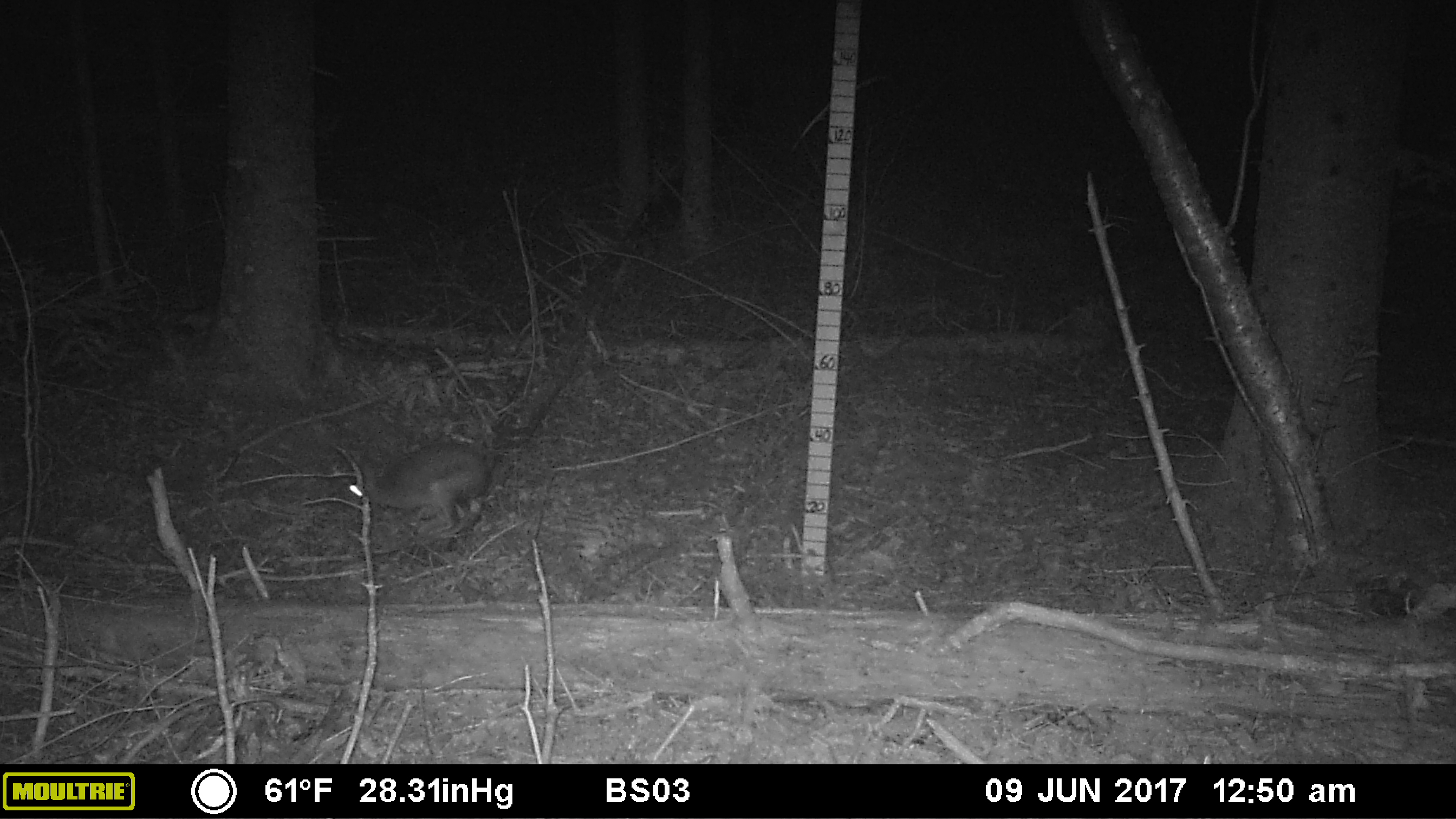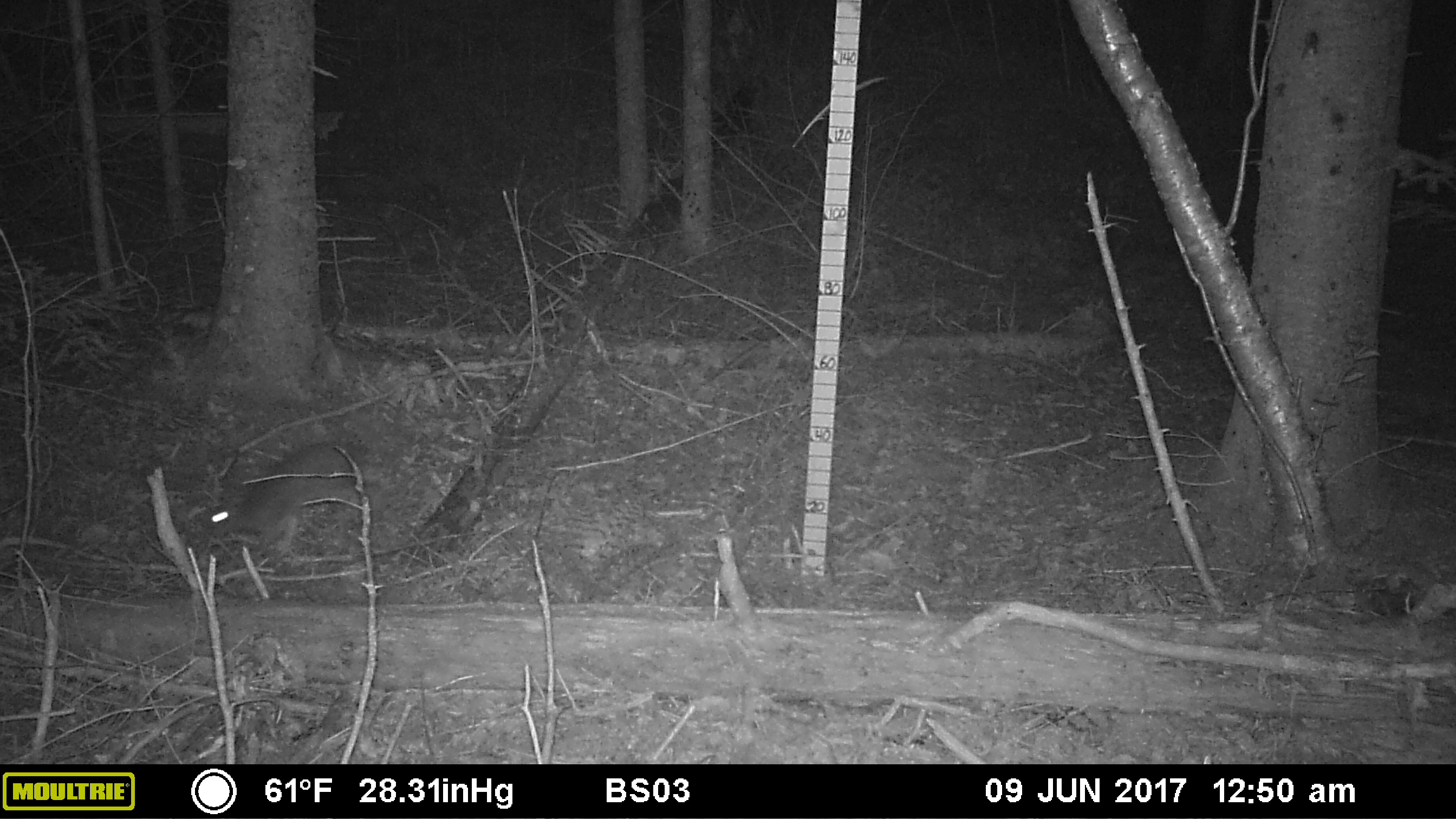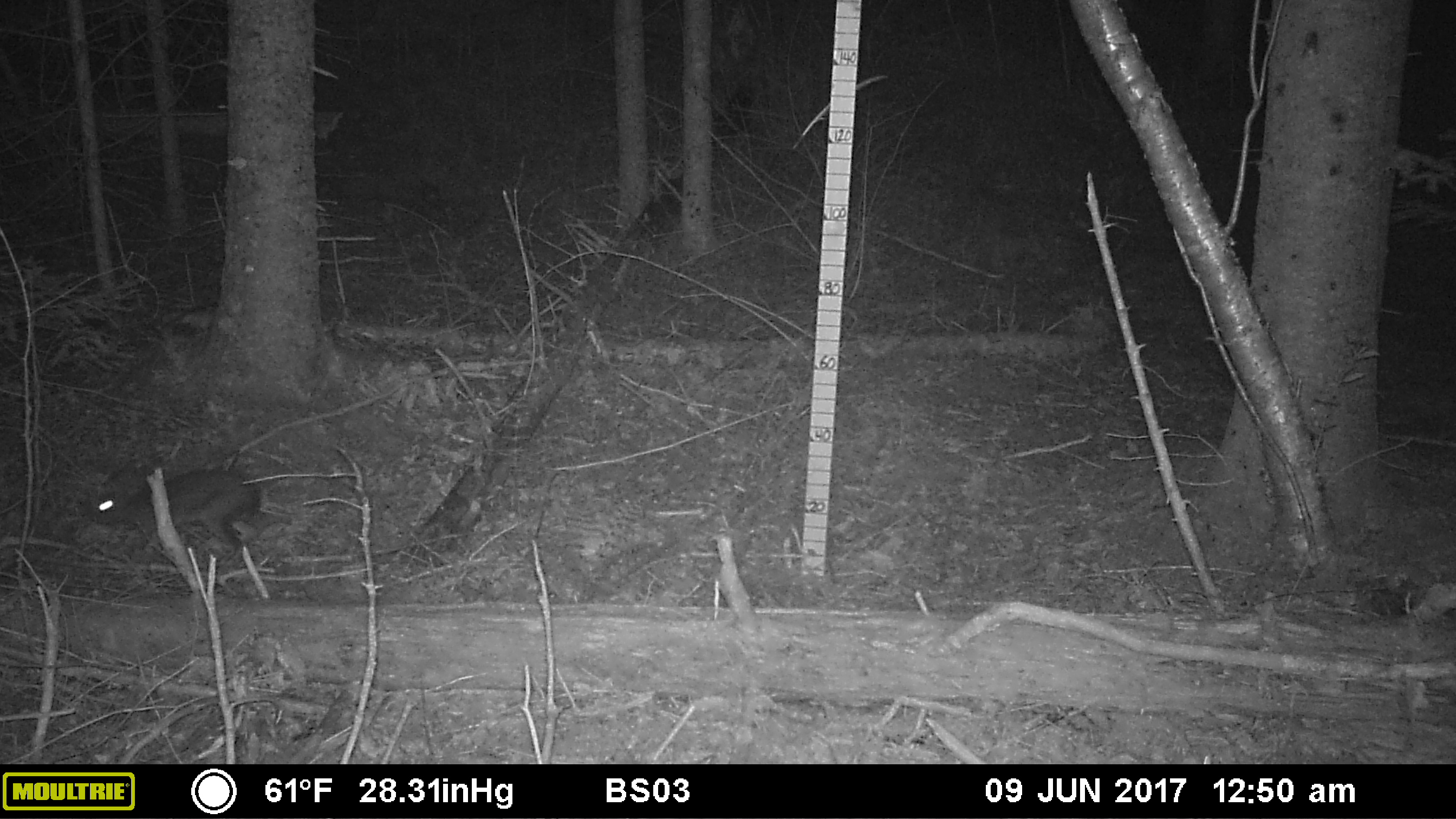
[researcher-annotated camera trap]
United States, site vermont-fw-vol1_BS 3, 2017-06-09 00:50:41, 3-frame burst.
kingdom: Animalia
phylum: Chordata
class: Mammalia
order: Lagomorpha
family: Leporidae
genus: Lepus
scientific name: Lepus americanus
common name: snowshoe hare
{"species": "snowshoe hare (Lepus americanus)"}